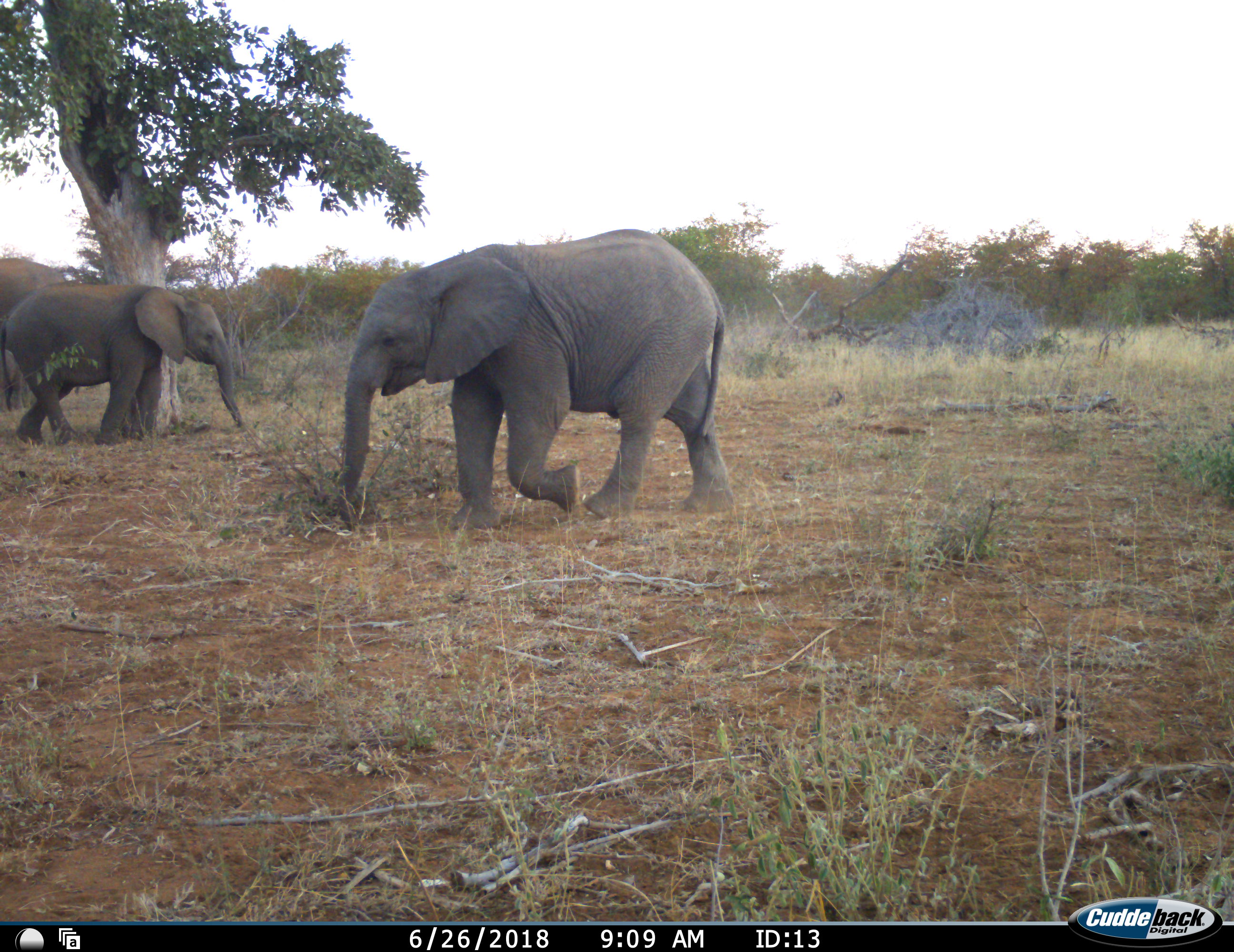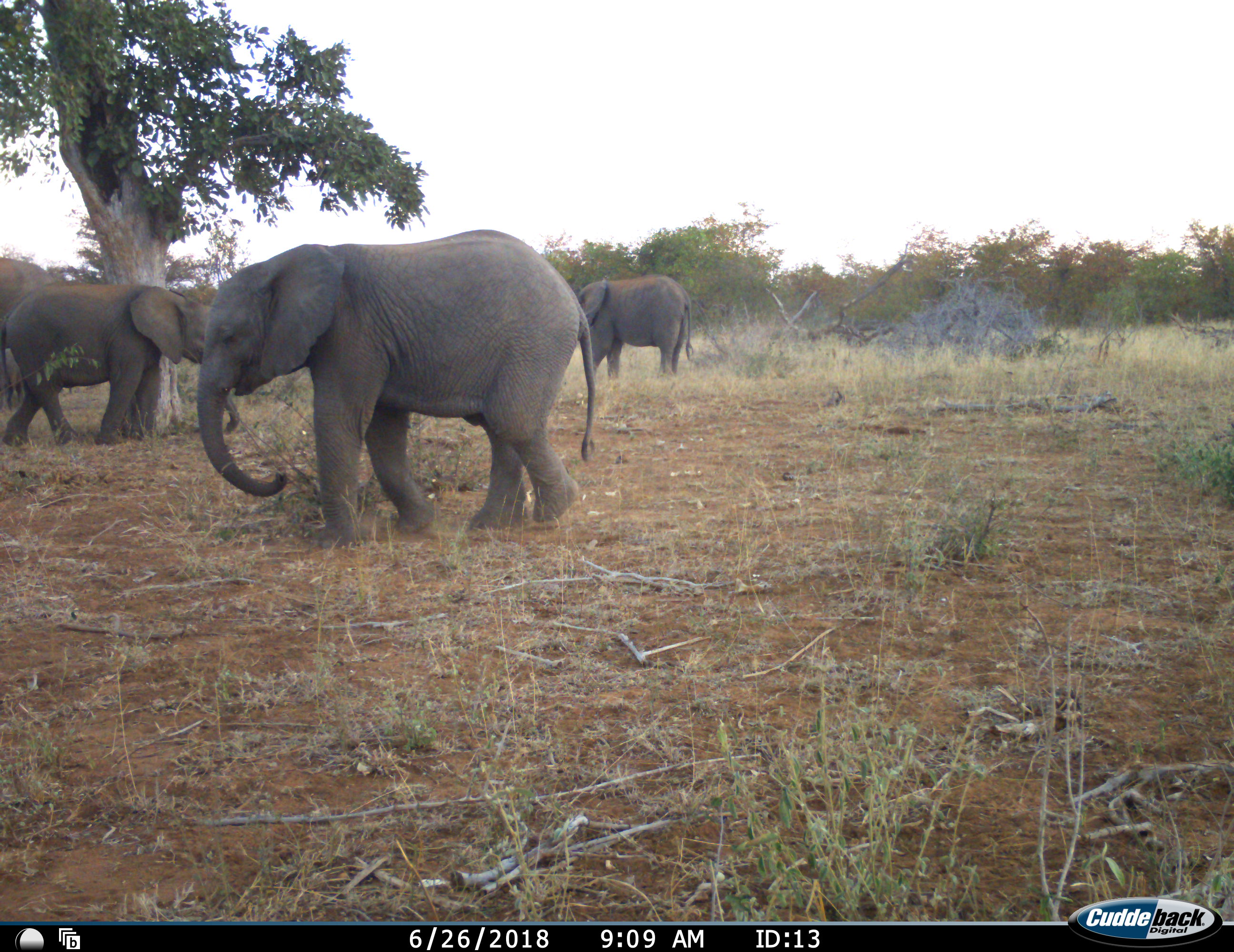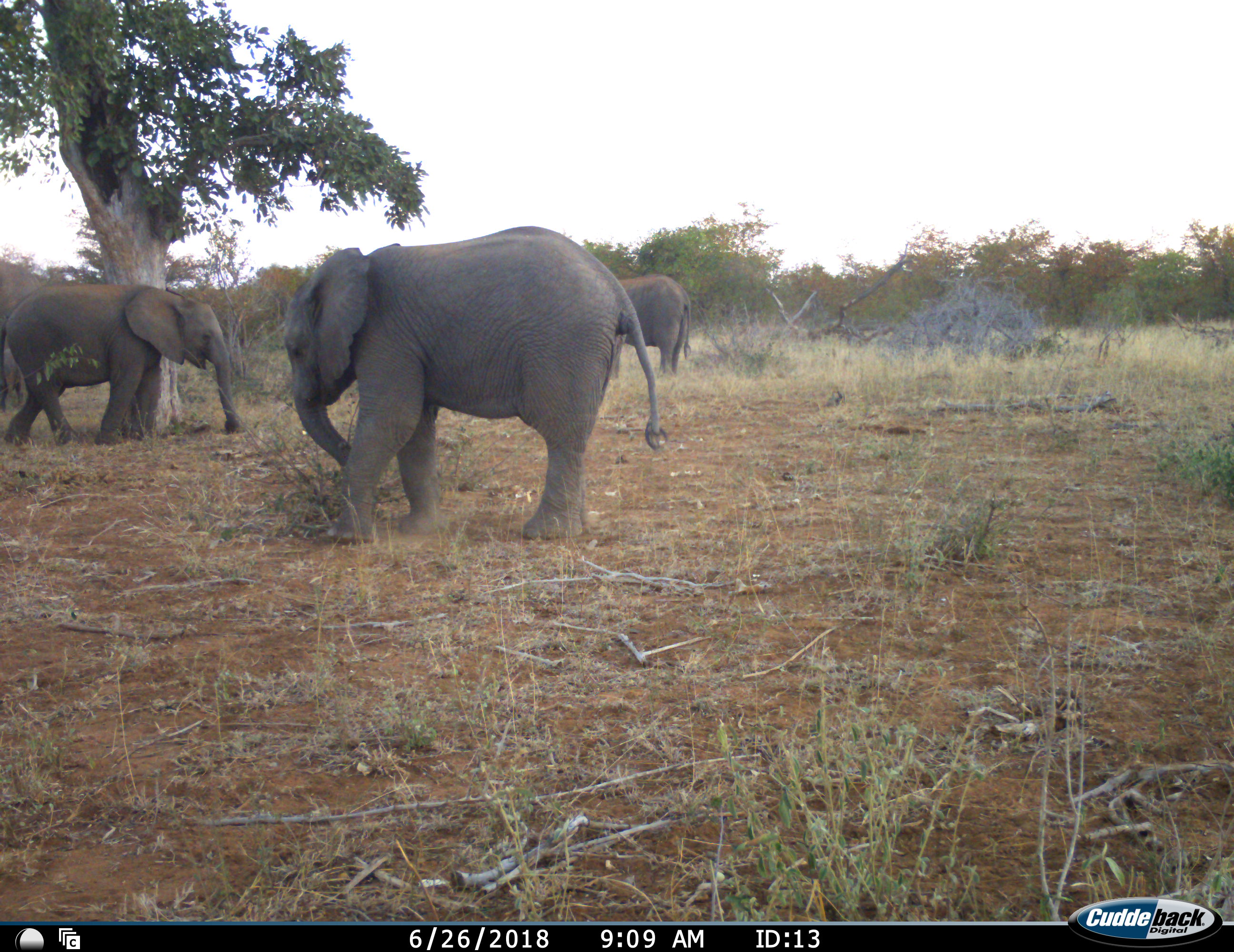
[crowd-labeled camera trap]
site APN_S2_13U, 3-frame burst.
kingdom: Animalia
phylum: Chordata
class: Mammalia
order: Proboscidea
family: Elephantidae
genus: Loxodonta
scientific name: Loxodonta africana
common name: african bush elephant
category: elephant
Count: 4.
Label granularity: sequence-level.